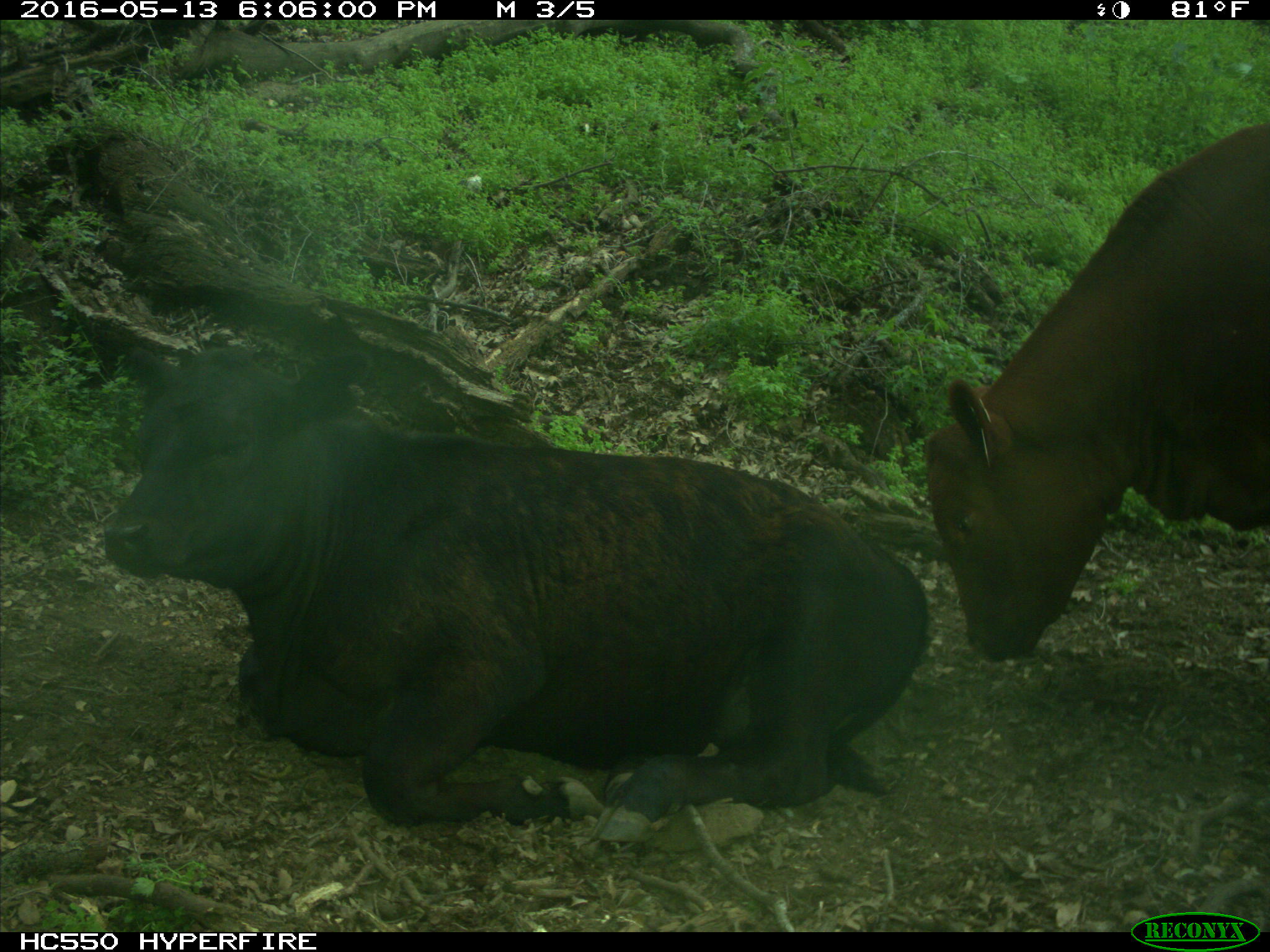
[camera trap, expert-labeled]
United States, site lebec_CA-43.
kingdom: Animalia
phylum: Chordata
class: Mammalia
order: Artiodactyla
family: Bovidae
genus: Bos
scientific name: Bos taurus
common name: domestic cow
Bos taurus (domestic cow).